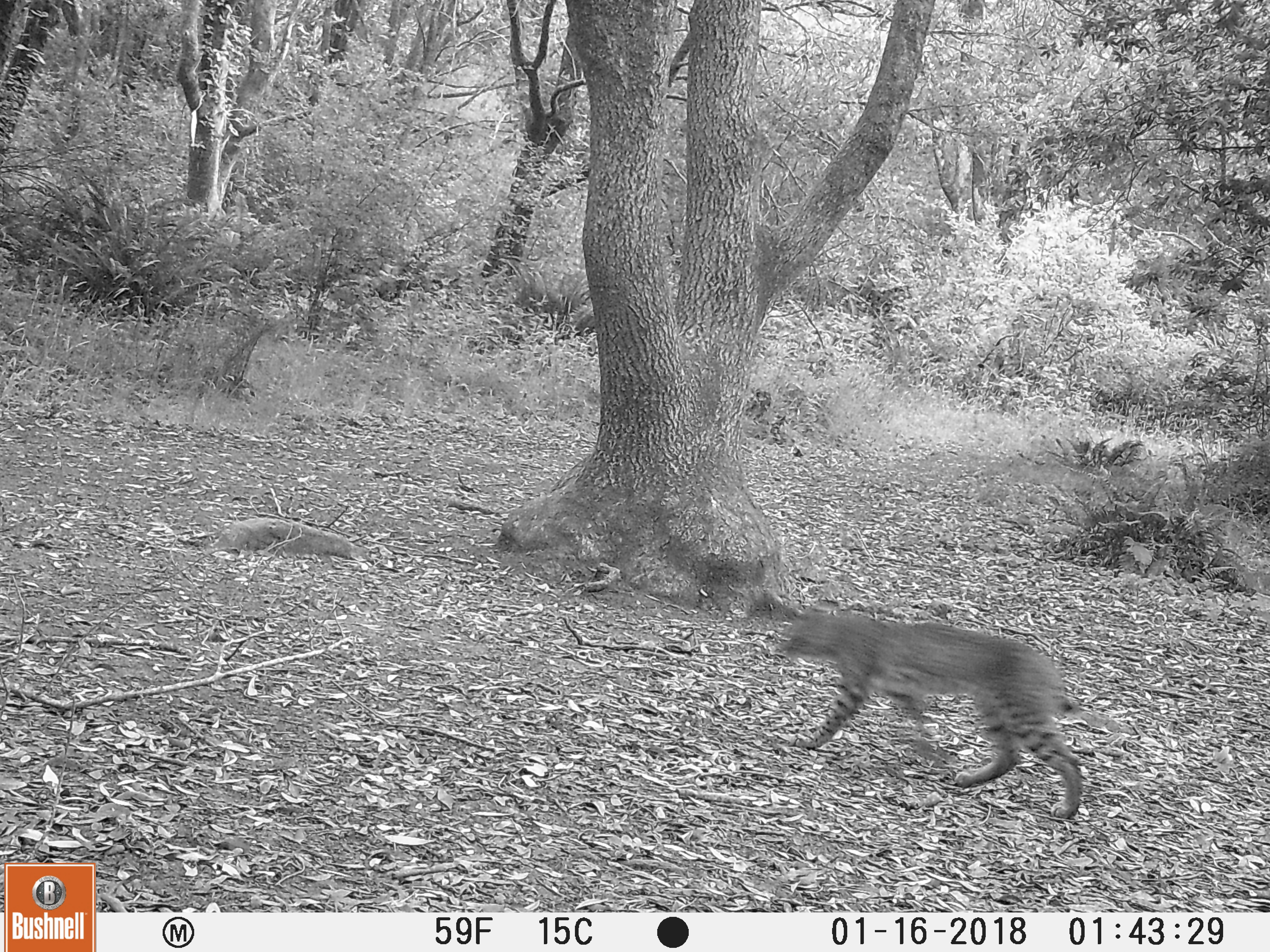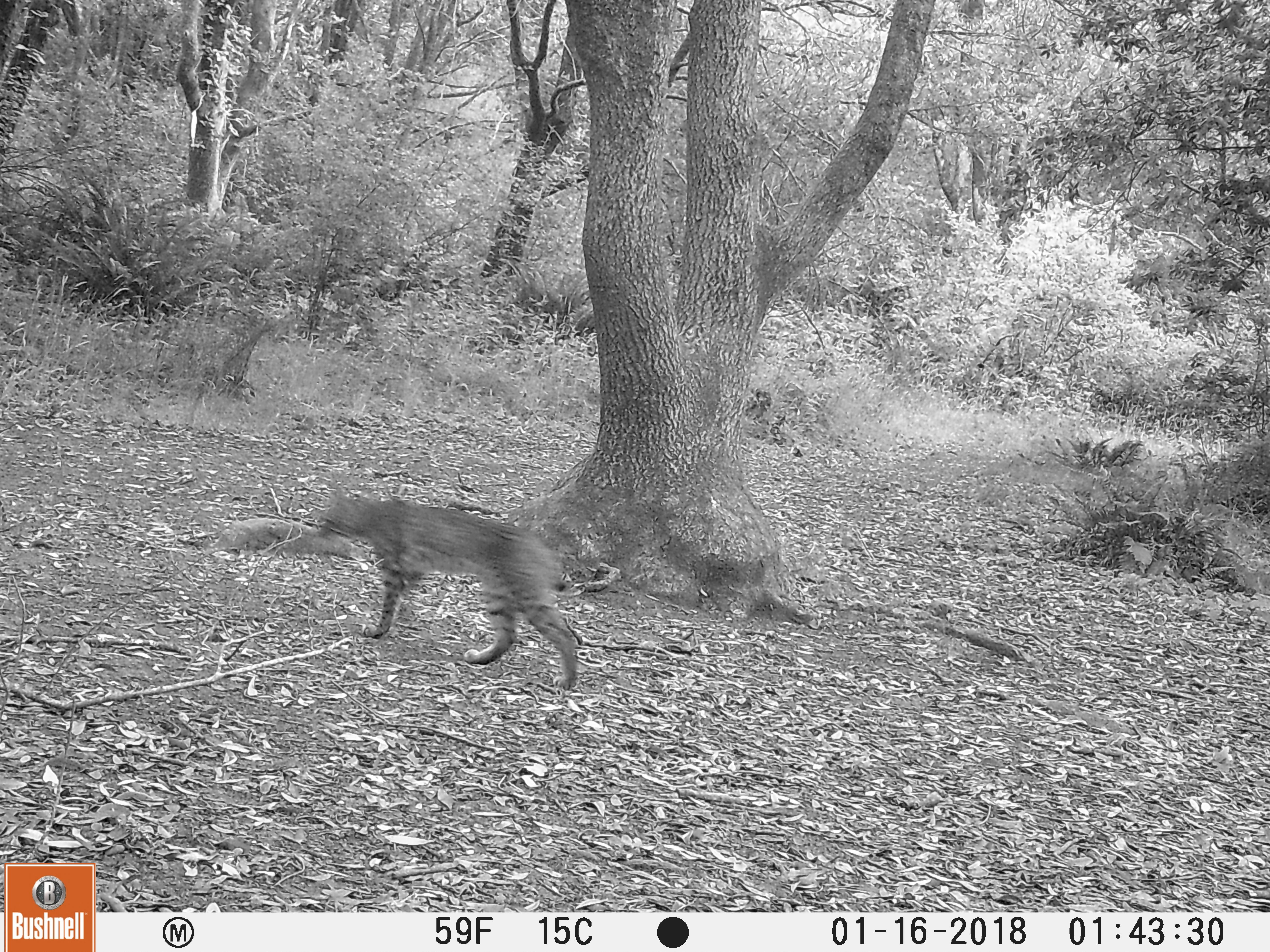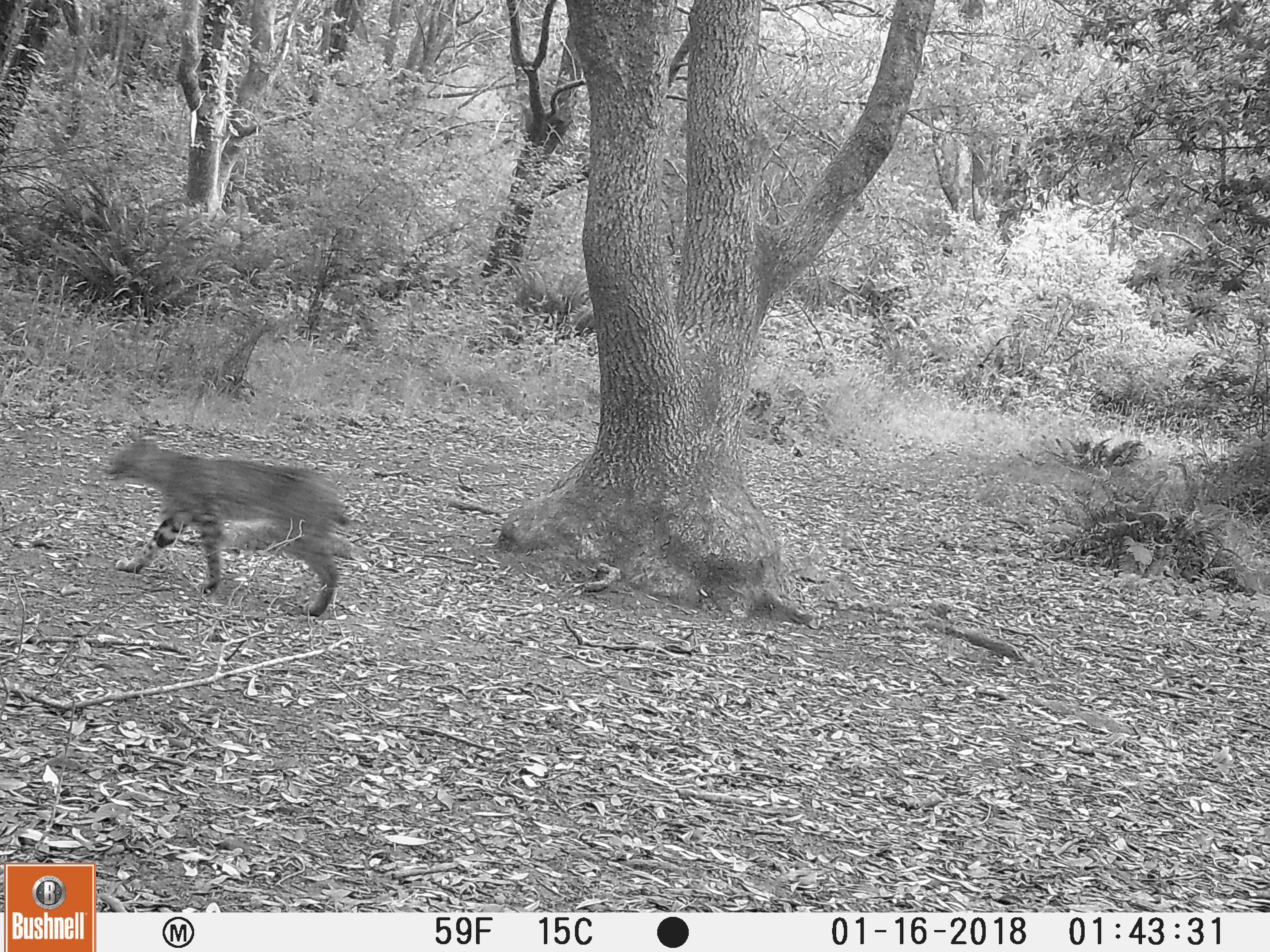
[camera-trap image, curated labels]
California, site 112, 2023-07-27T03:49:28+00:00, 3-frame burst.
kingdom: Animalia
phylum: Chordata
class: Mammalia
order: Carnivora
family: Felidae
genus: Lynx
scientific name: Lynx rufus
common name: bobcat